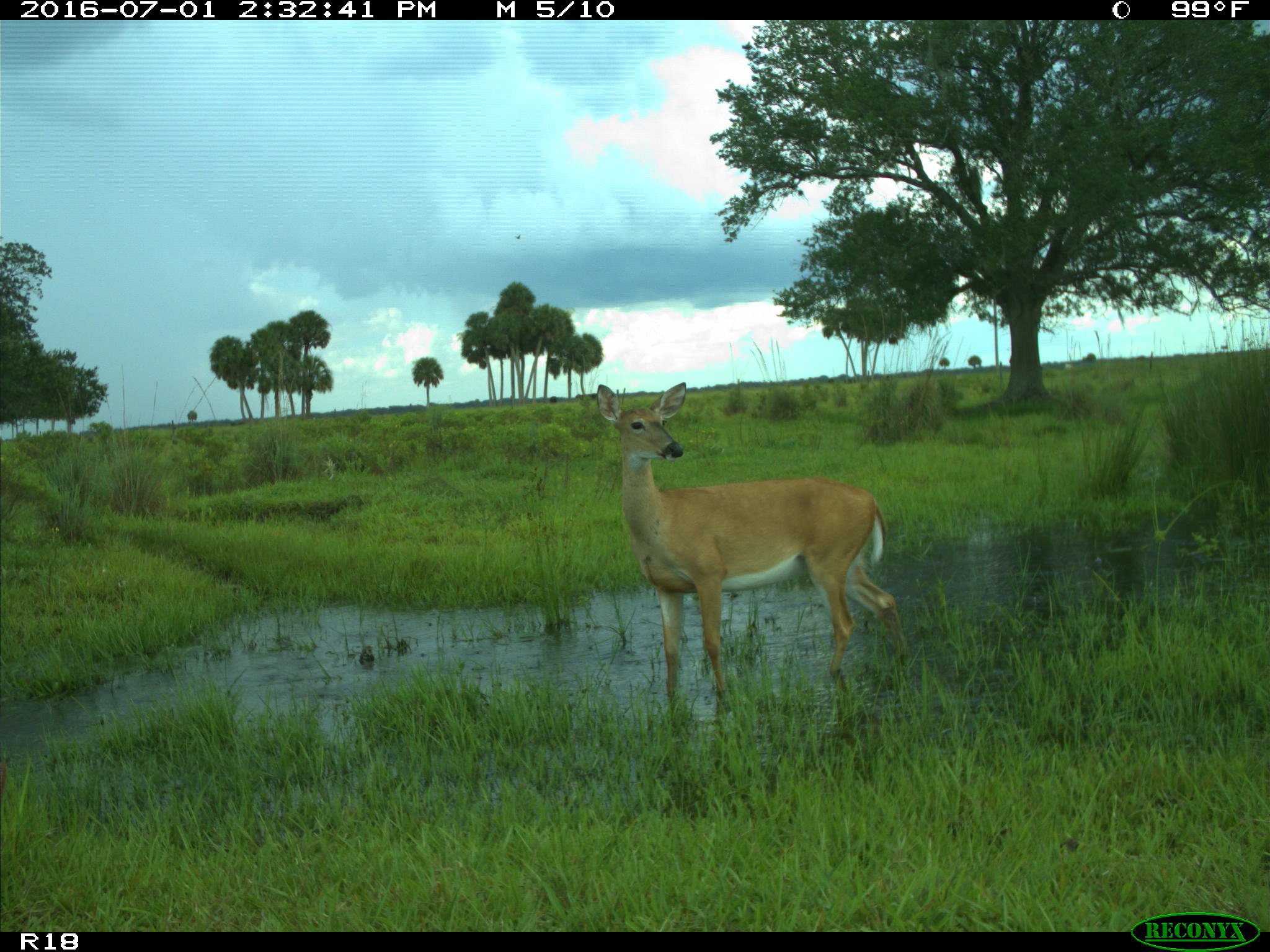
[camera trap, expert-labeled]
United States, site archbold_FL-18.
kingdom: Animalia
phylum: Chordata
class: Mammalia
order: Artiodactyla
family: Cervidae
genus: Odocoileus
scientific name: Odocoileus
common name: deer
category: unidentified deer